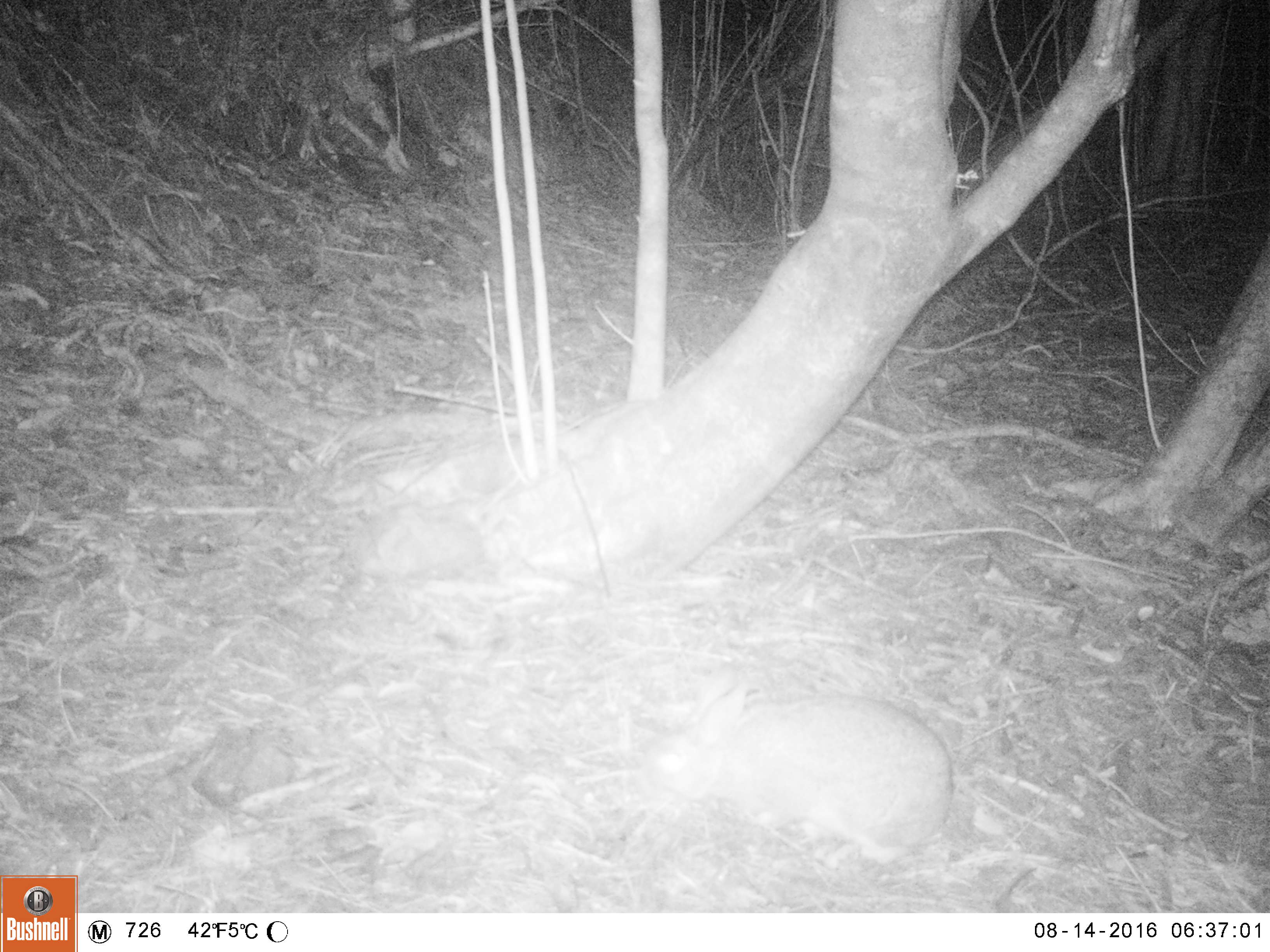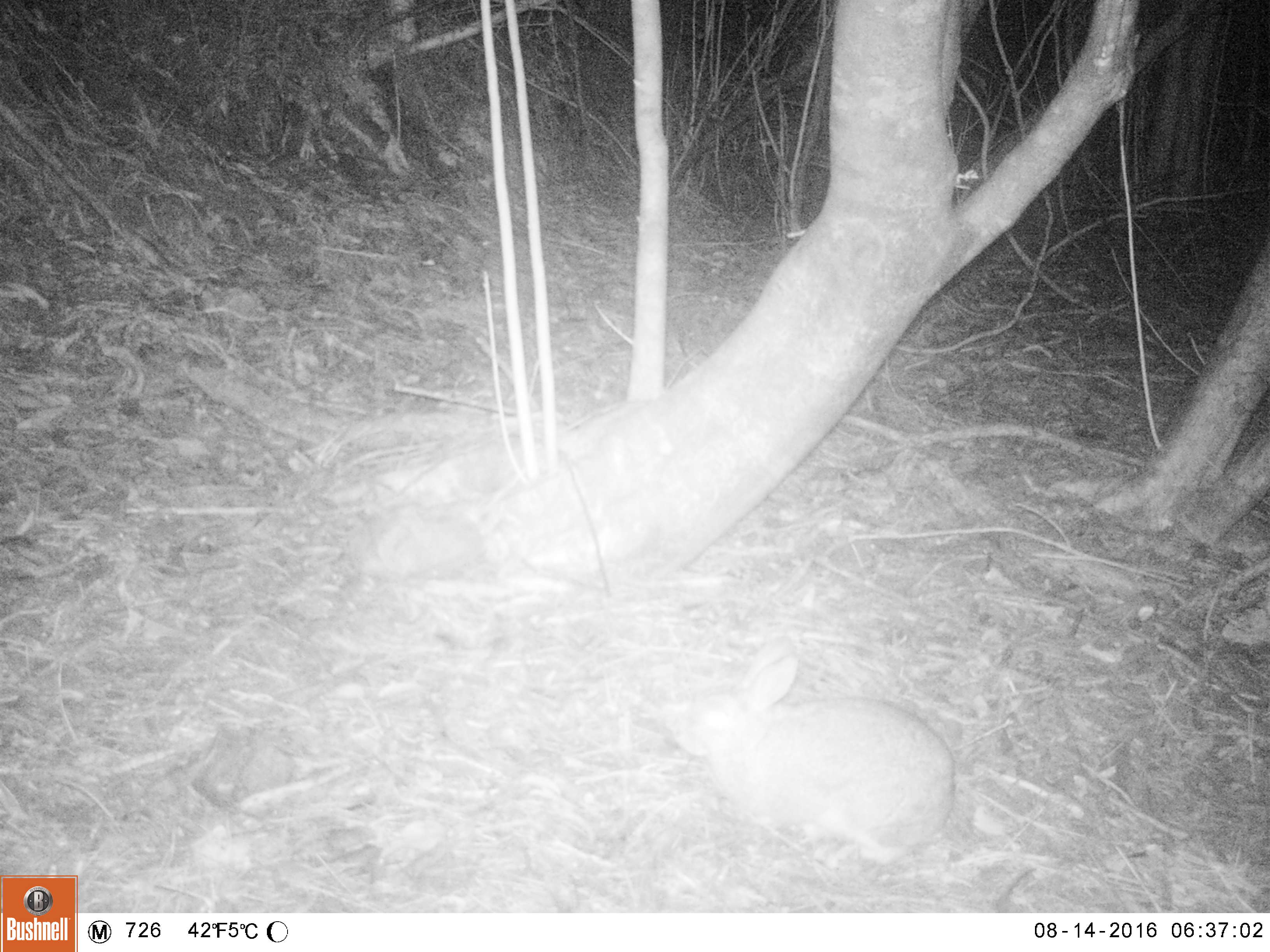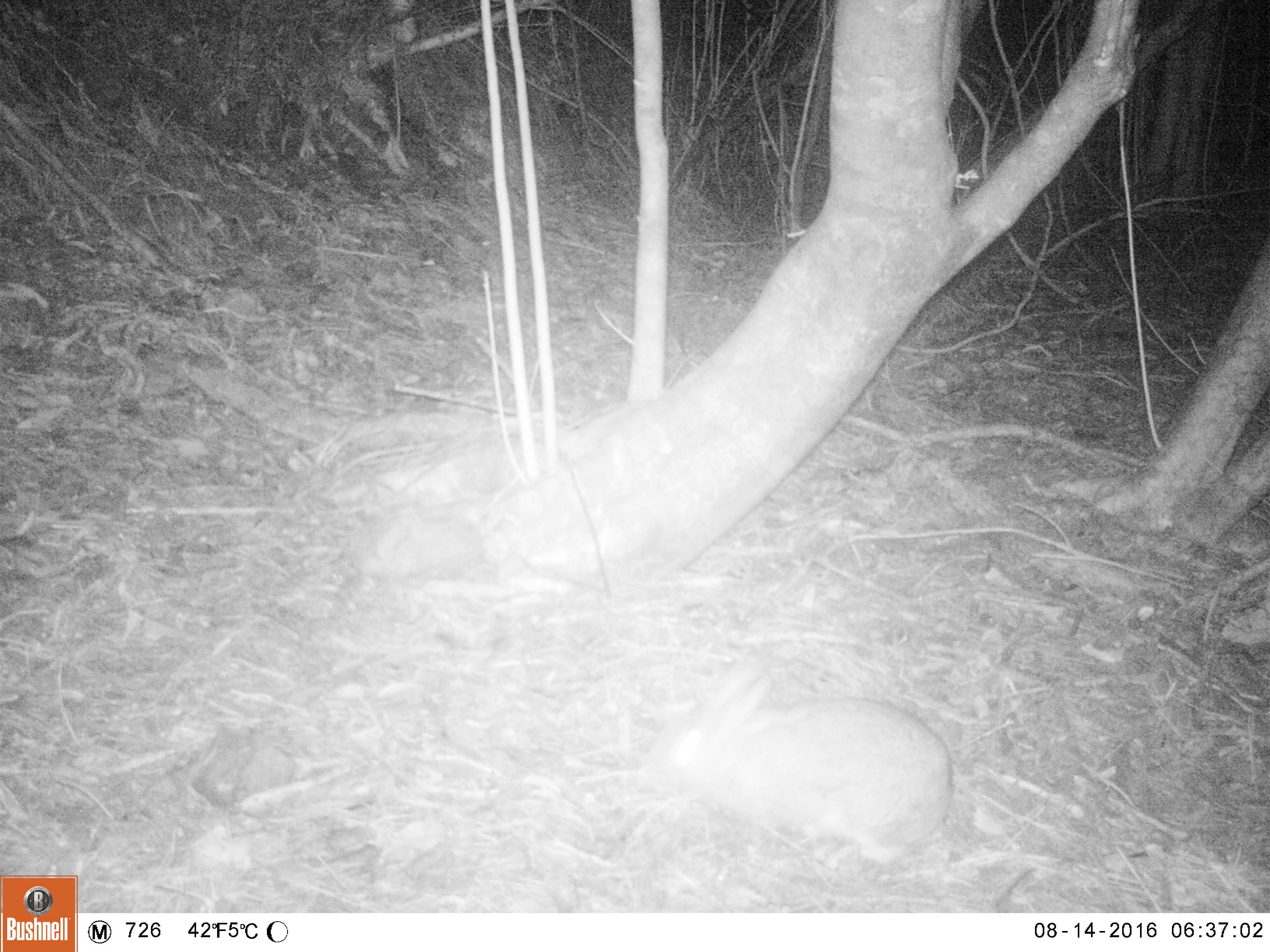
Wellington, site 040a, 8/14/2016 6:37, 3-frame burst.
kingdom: Animalia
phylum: Chordata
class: Mammalia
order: Lagomorpha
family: Leporidae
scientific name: Leporidae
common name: rabbit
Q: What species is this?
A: Rabbit (Leporidae).